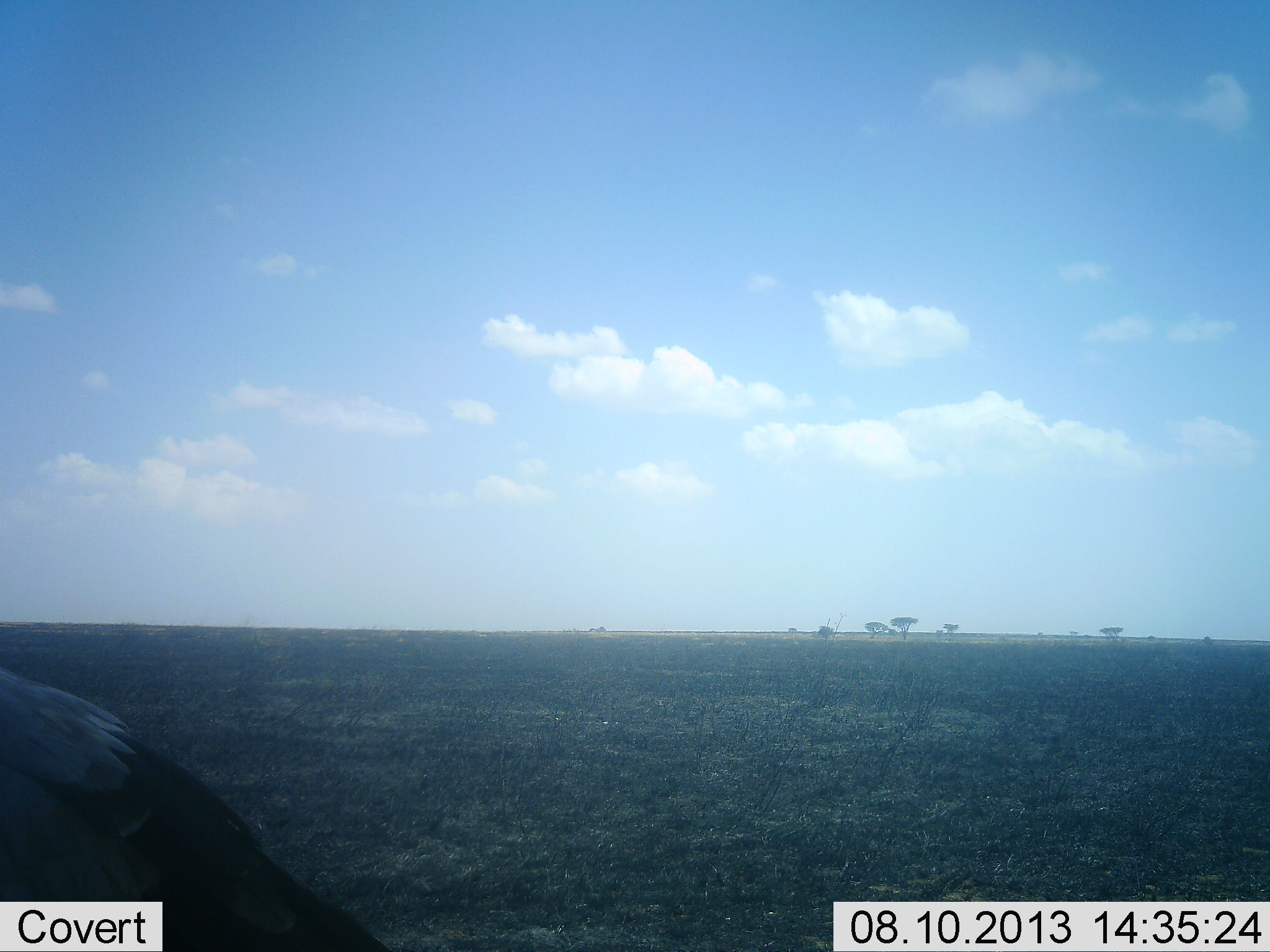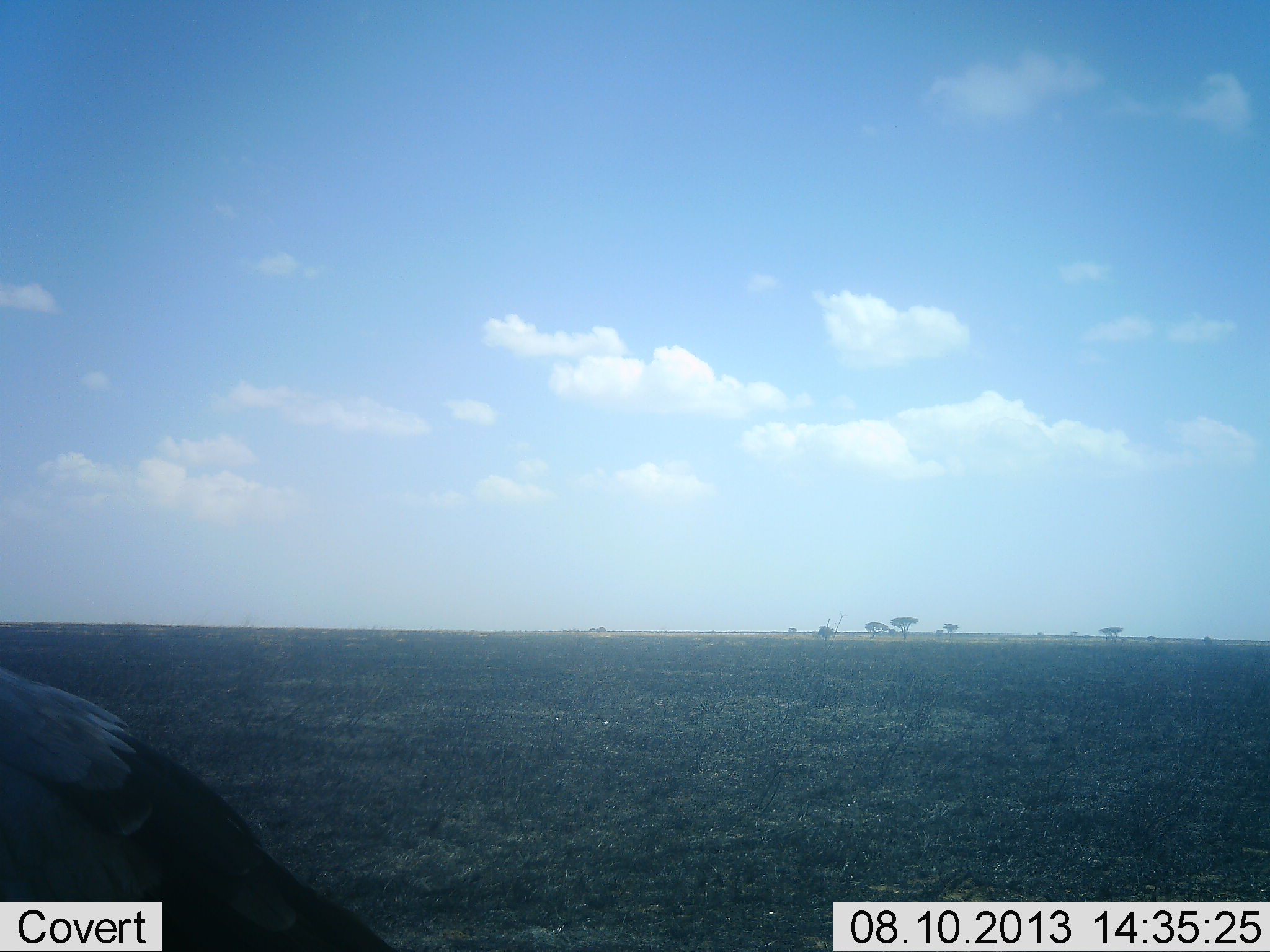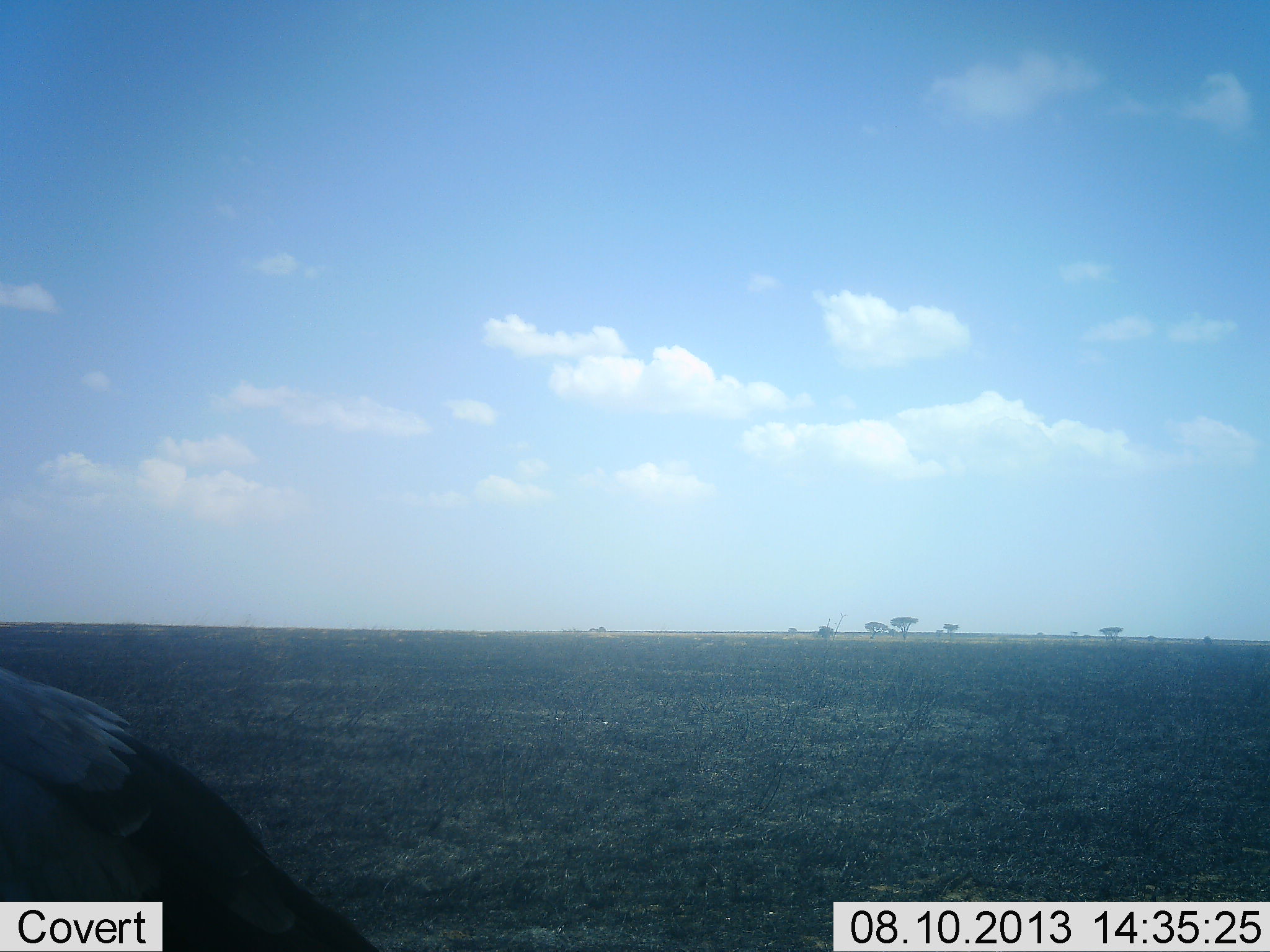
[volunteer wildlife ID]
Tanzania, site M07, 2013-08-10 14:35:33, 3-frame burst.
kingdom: Animalia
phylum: Chordata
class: Aves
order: Accipitriformes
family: Sagittariidae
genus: Sagittarius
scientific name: Sagittarius serpentarius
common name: secretary bird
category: secretarybird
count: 1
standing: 100%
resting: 0%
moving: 0%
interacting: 0%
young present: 0%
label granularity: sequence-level